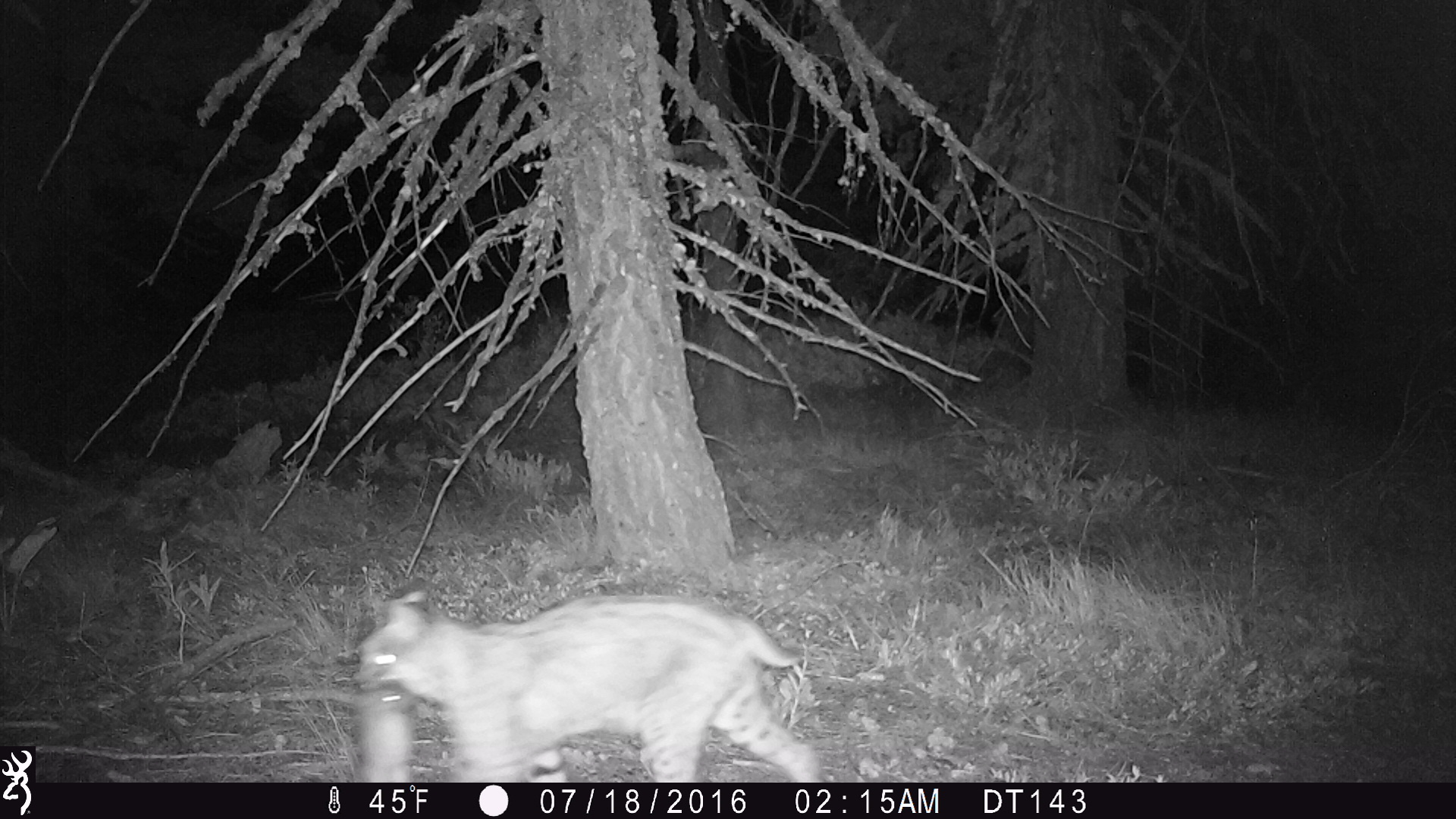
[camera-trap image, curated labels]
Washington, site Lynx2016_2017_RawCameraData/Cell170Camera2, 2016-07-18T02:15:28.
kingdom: Animalia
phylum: Chordata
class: Mammalia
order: Carnivora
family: Felidae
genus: Lynx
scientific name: Lynx rufus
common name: bobcat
Lynx rufus (bobcat). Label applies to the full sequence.